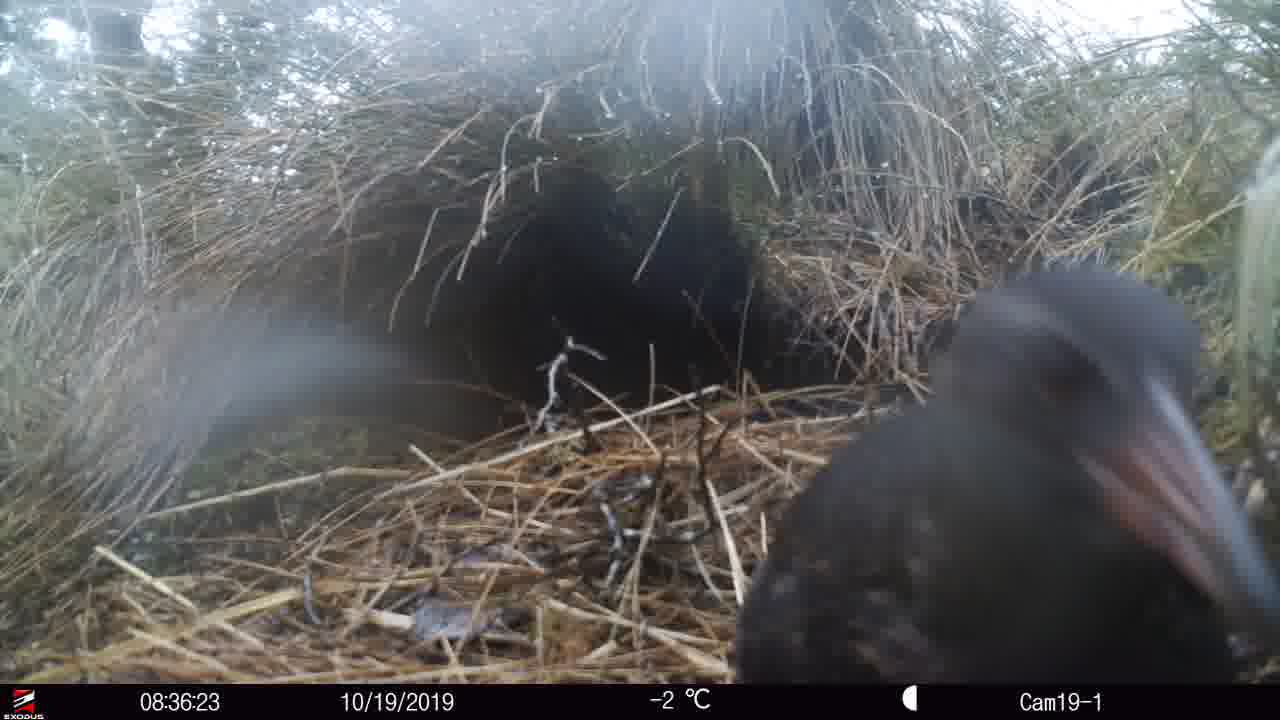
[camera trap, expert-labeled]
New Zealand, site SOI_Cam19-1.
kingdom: Animalia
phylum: Chordata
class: Aves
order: Gruiformes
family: Rallidae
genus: Gallirallus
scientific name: Gallirallus australis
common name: weka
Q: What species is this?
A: Weka (Gallirallus australis).